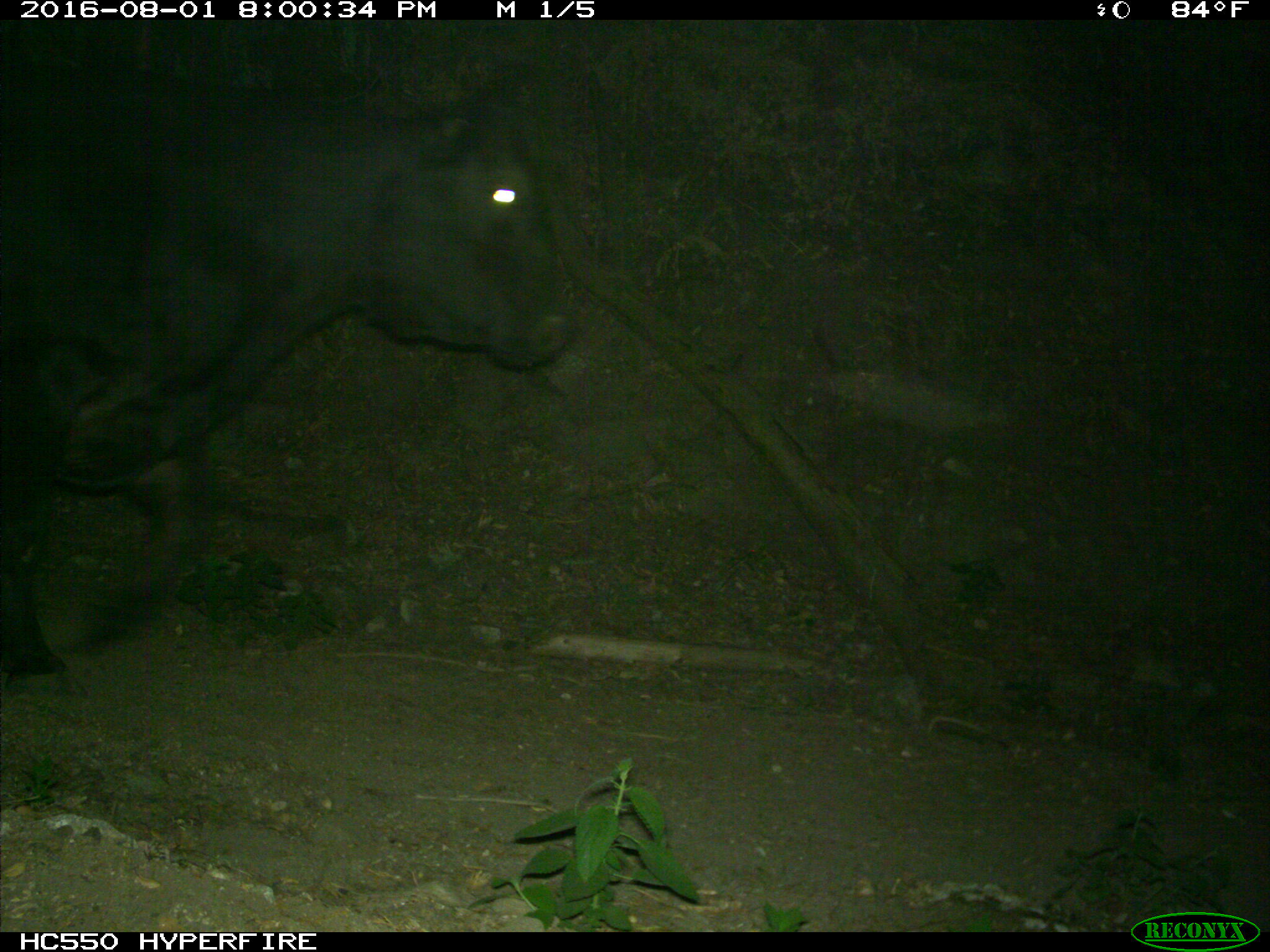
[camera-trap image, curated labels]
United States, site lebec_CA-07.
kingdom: Animalia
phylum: Chordata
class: Mammalia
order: Artiodactyla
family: Bovidae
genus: Bos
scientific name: Bos taurus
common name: domestic cow